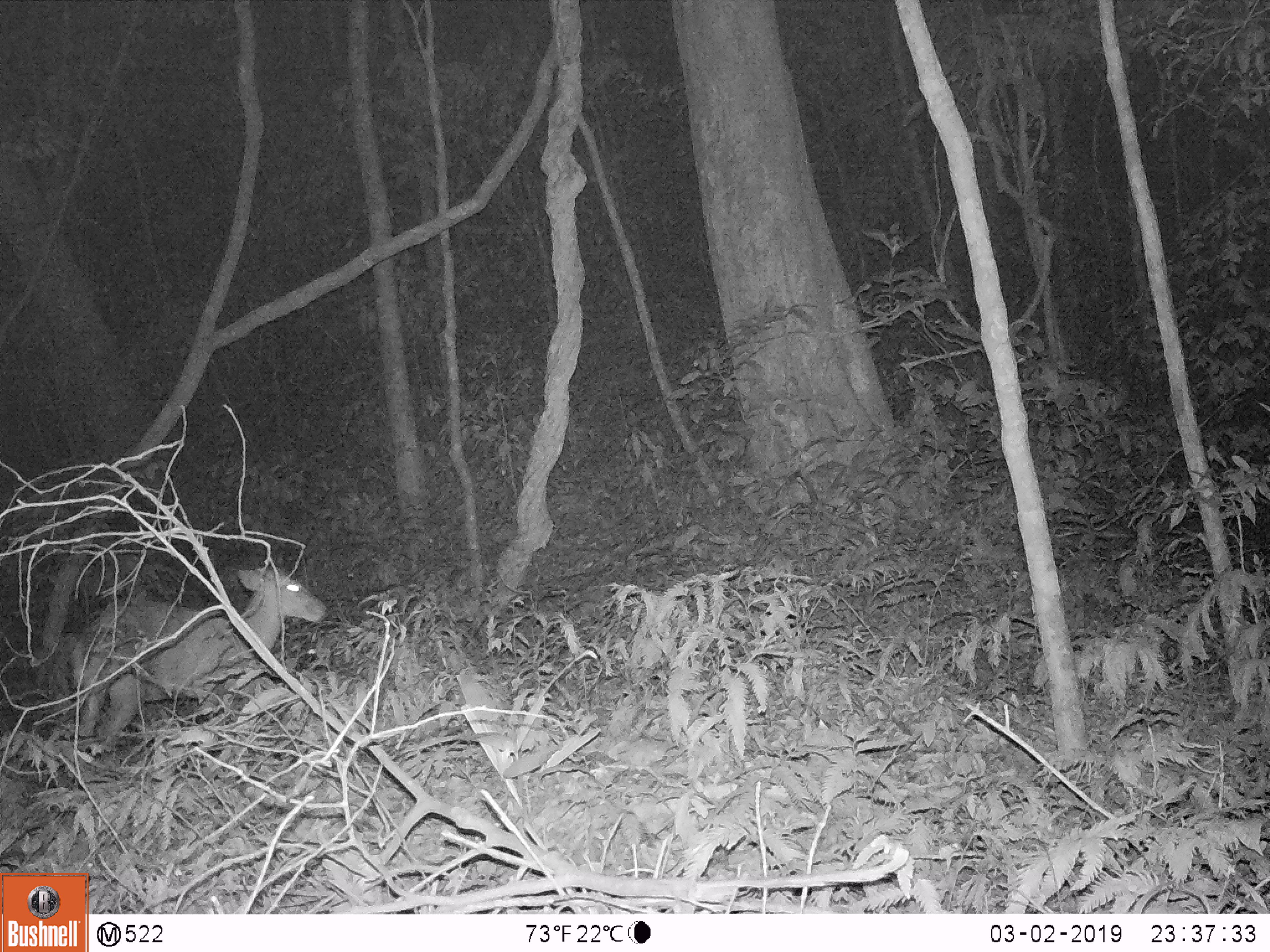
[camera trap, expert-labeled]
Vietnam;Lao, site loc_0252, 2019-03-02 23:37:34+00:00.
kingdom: Animalia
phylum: Chordata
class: Mammalia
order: Artiodactyla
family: Cervidae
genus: Muntiacus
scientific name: Muntiacus rooseveltorum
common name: roosevelt's muntjac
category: roosevelts muntjac group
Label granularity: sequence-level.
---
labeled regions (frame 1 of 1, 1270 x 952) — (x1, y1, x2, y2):
roosevelts muntjac group: (69, 563, 328, 747)